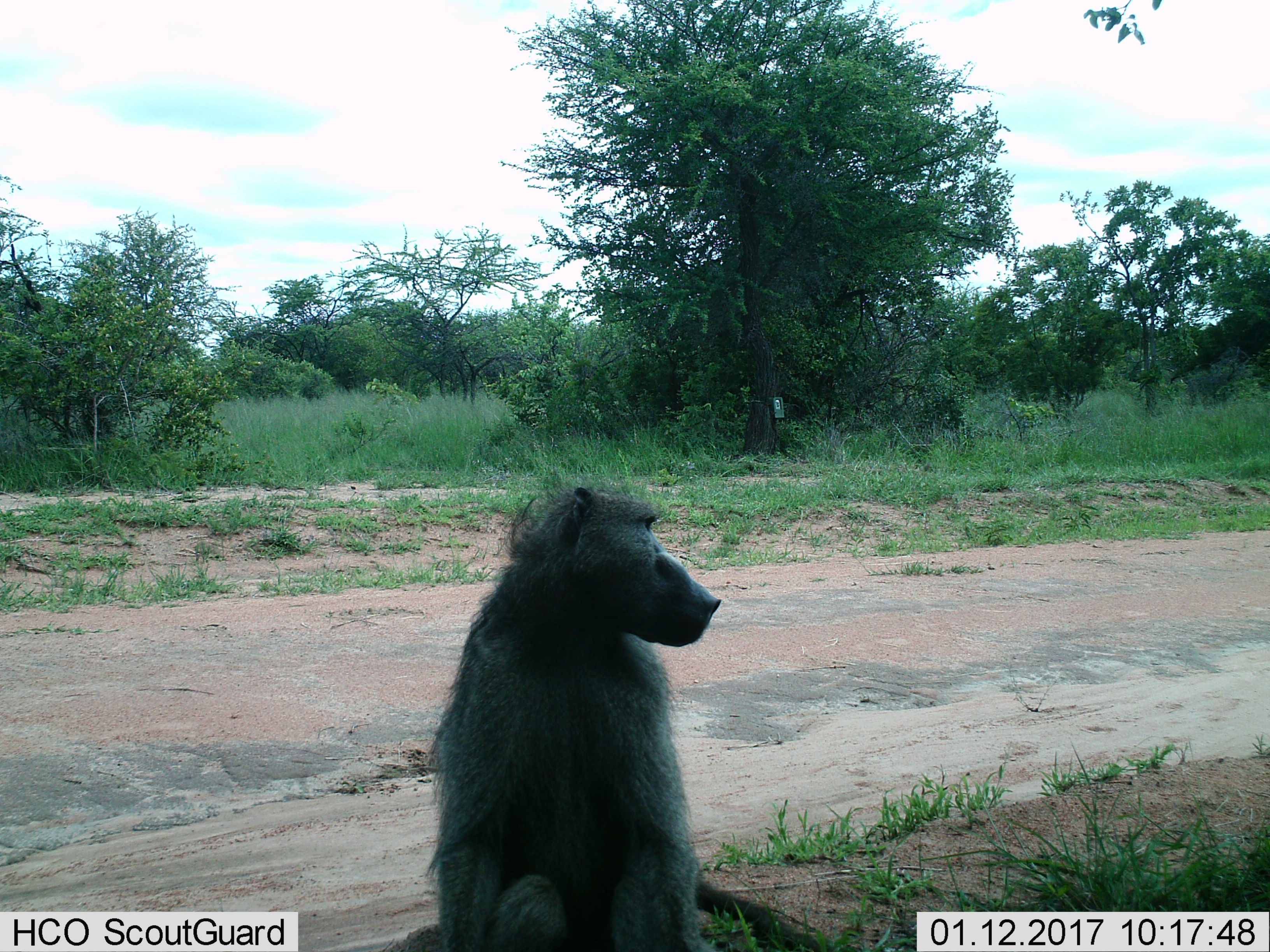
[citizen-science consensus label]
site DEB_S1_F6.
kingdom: Animalia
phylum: Chordata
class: Mammalia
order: Primates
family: Cercopithecidae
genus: Papio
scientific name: Papio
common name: baboon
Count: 1.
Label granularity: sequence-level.